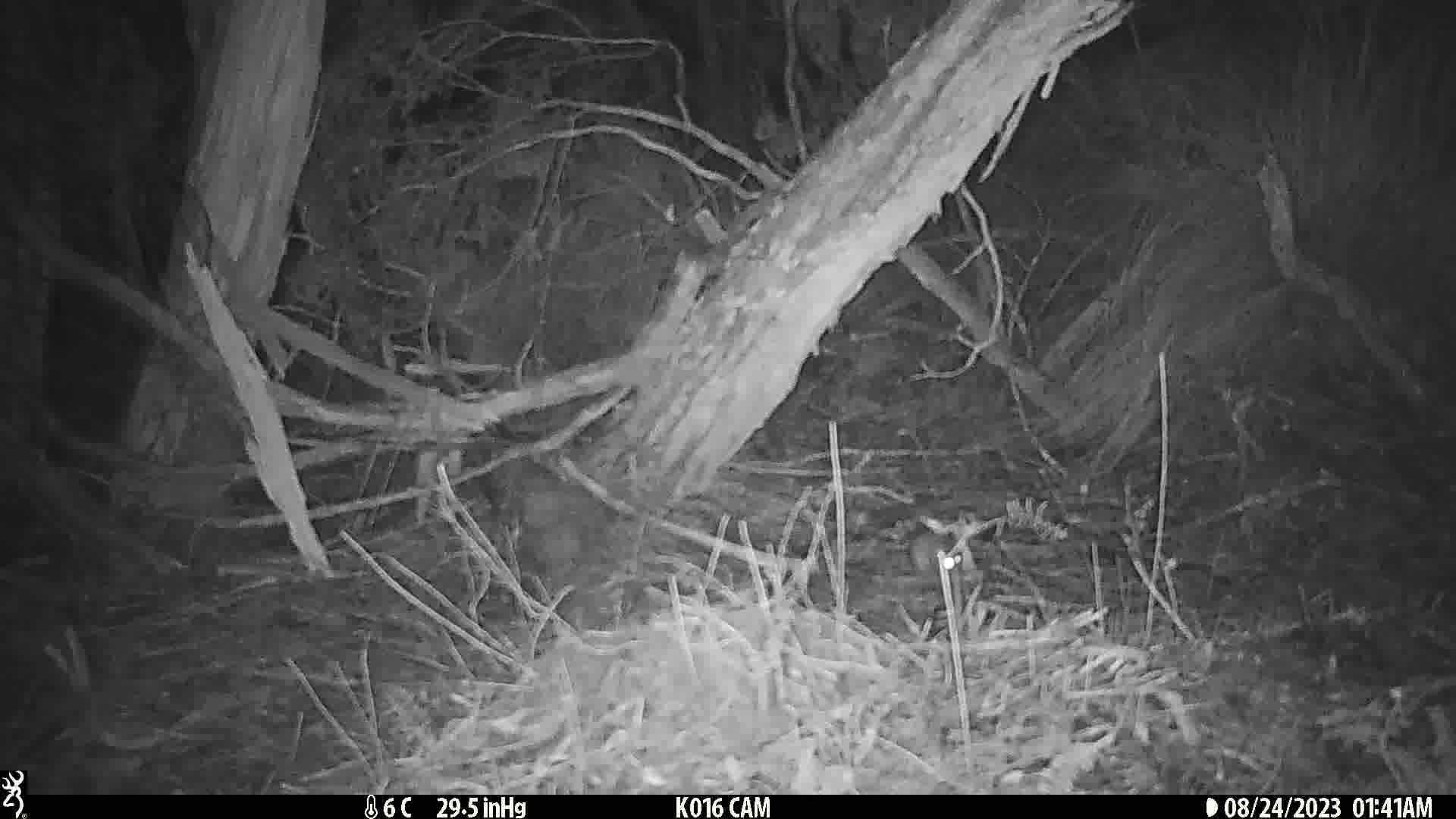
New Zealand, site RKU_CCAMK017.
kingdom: Animalia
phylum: Chordata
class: Mammalia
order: Rodentia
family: Muridae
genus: Rattus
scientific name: Rattus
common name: rat